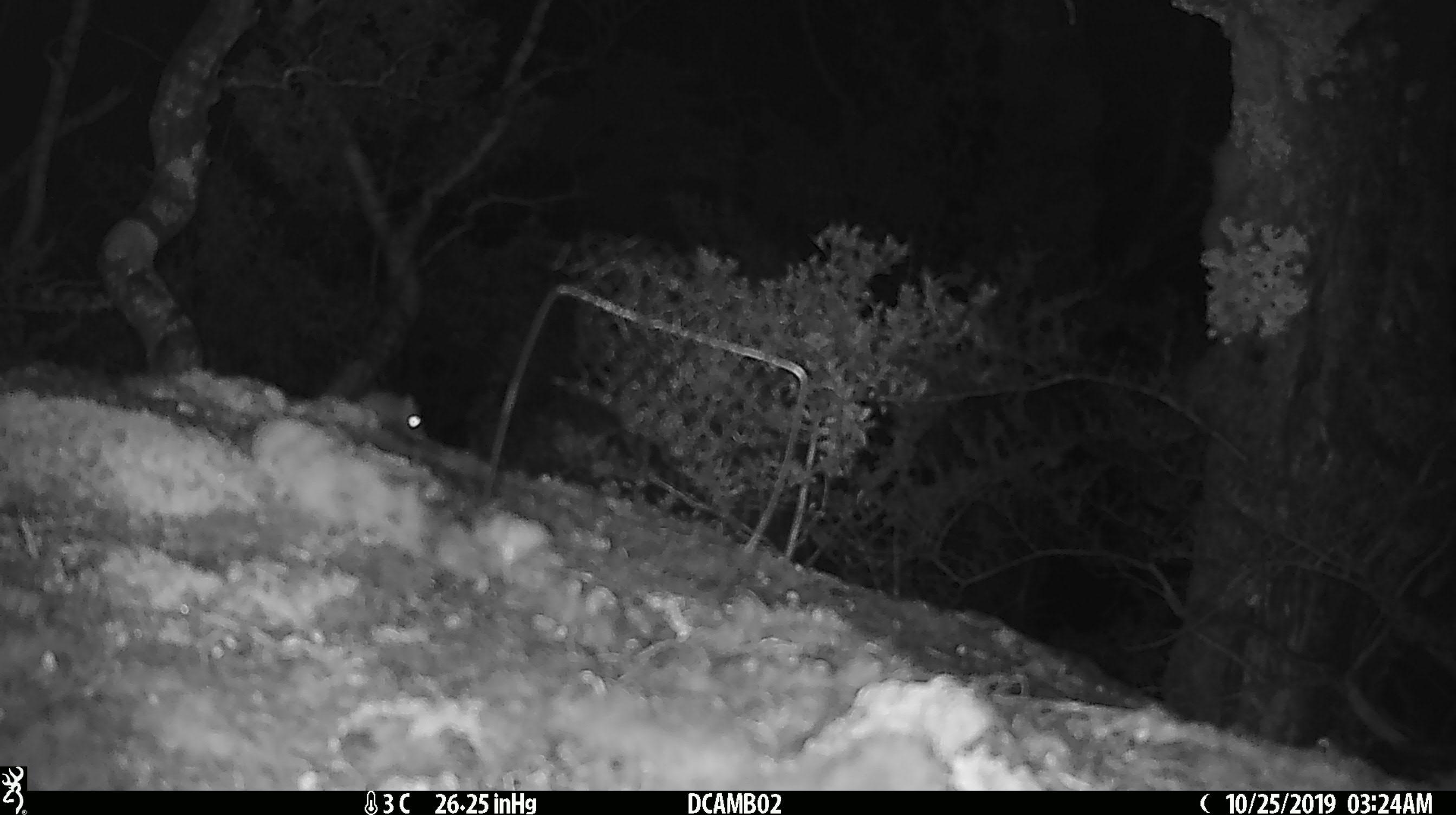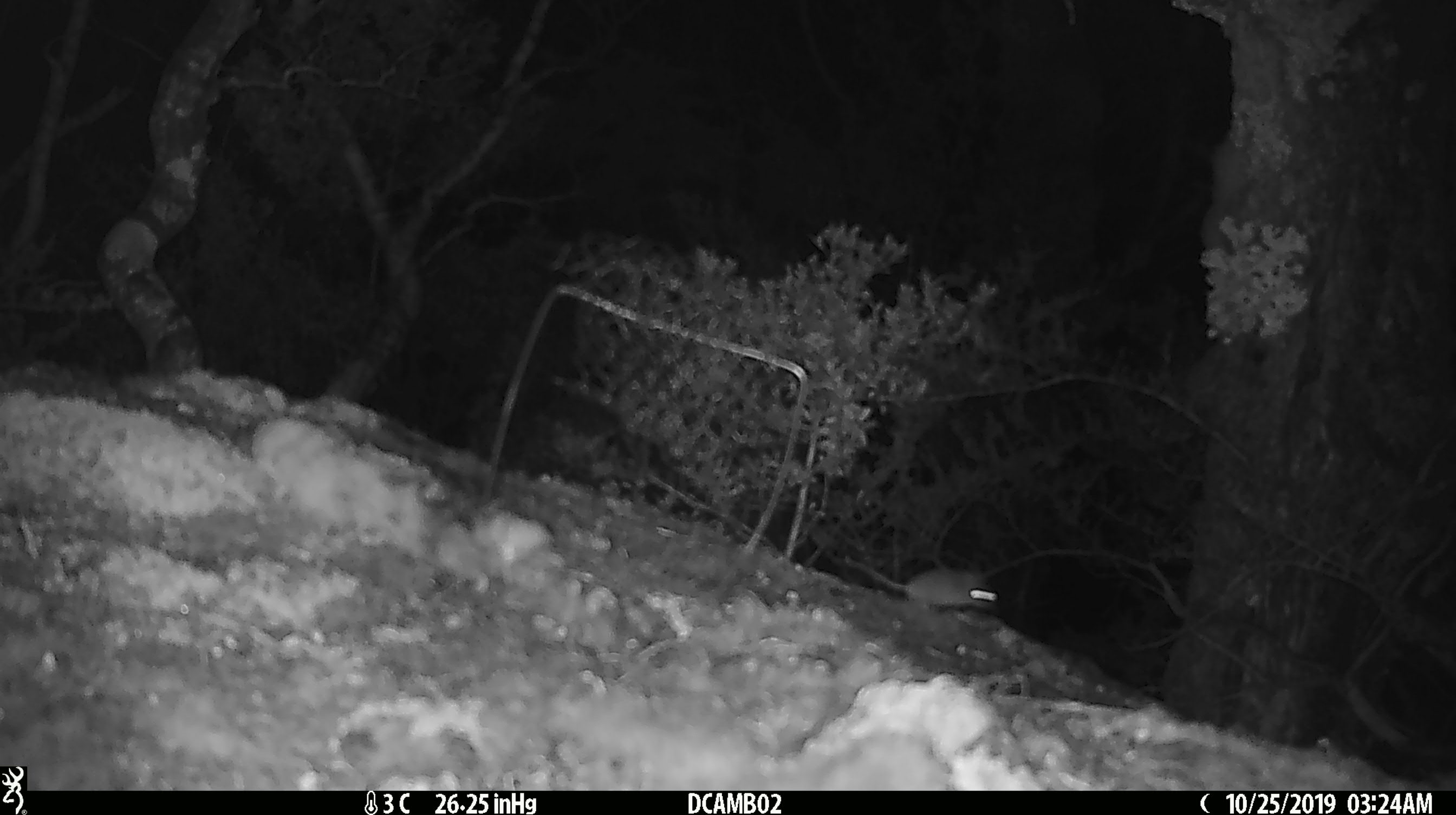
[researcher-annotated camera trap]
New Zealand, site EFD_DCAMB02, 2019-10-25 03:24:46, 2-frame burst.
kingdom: Animalia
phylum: Chordata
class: Mammalia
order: Rodentia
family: Muridae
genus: Mus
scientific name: Mus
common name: mouse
Mouse (Mus).